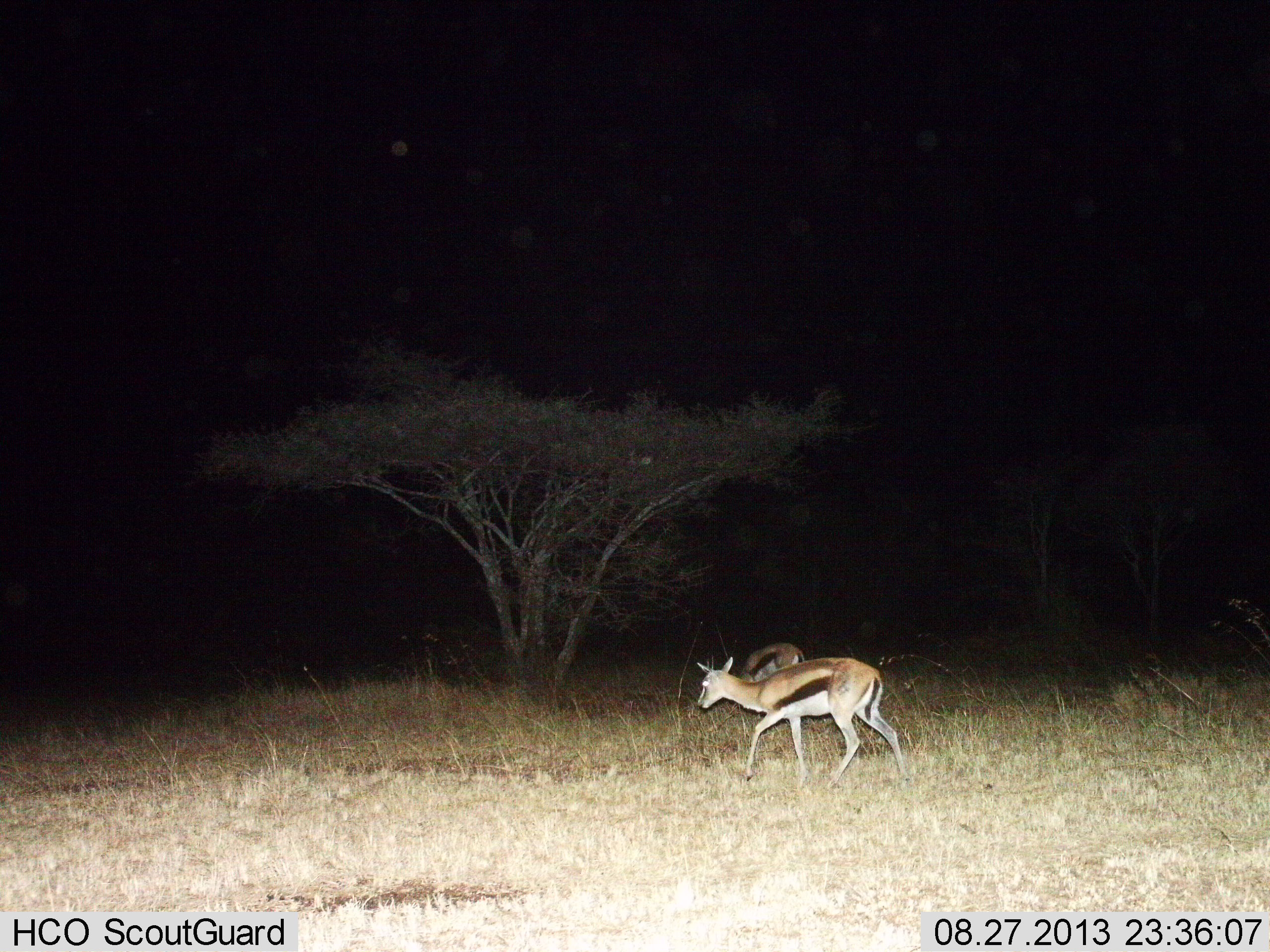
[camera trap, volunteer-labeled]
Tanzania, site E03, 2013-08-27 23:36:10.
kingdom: Animalia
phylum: Chordata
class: Mammalia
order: Artiodactyla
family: Bovidae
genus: Eudorcas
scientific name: Eudorcas thomsonii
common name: thomson's gazelle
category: gazellethomsons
Gazellethomsons (thomson's gazelle) (Eudorcas thomsonii), count 2. Behavior (volunteer vote fractions): standing 20%, resting 0%, moving 80%, interacting 0%. Young present (vote fraction): 0%. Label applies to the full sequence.